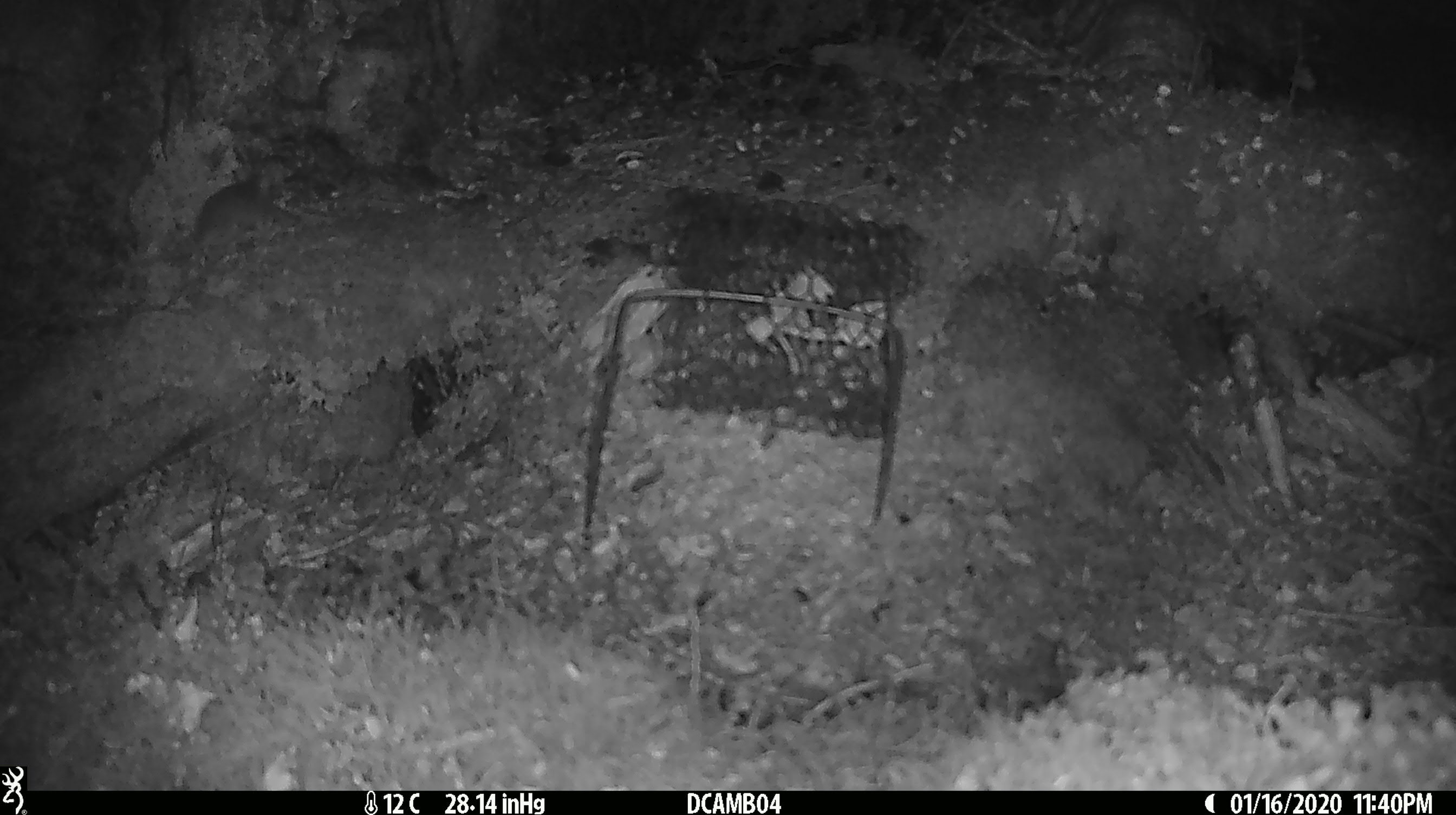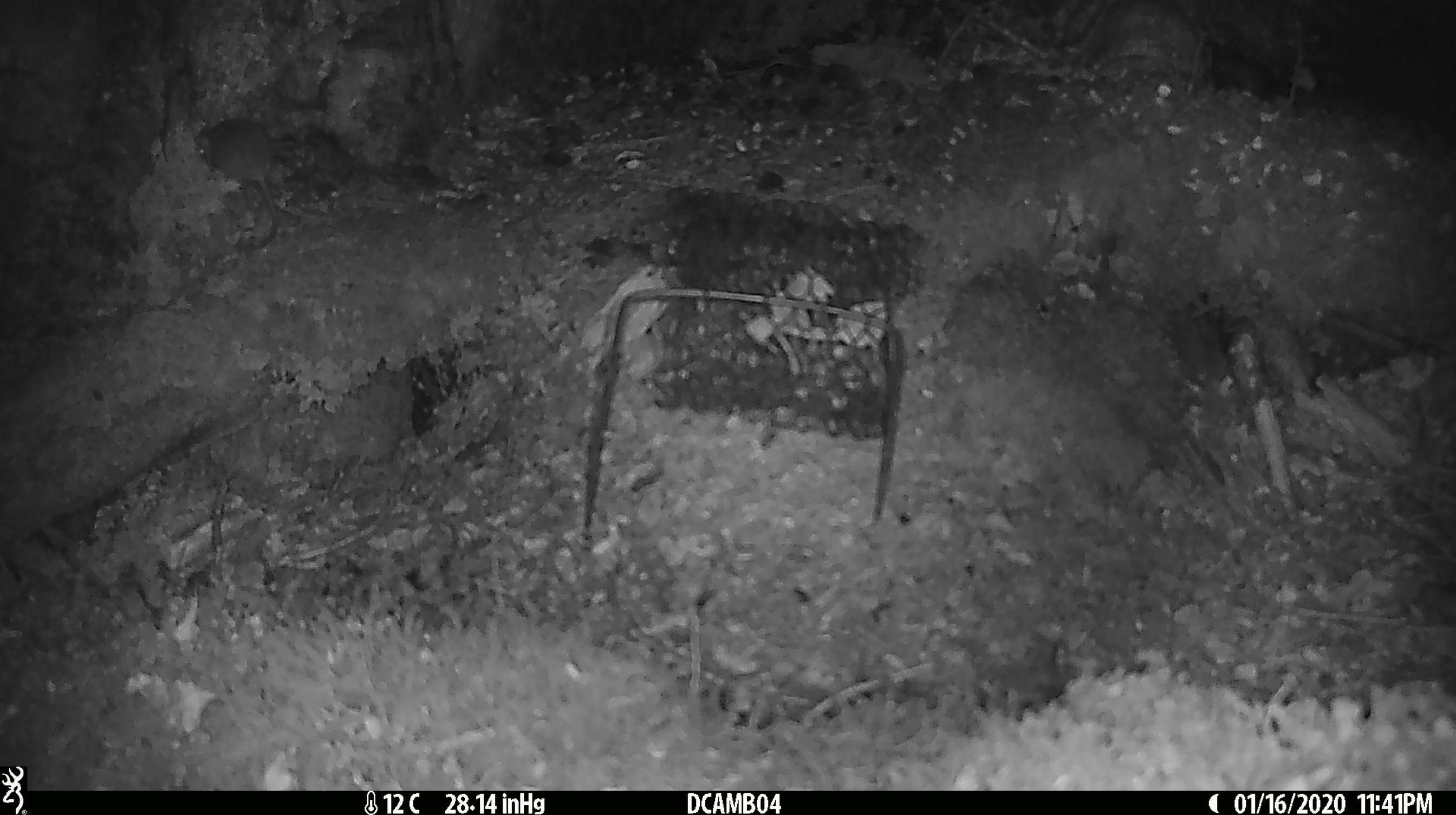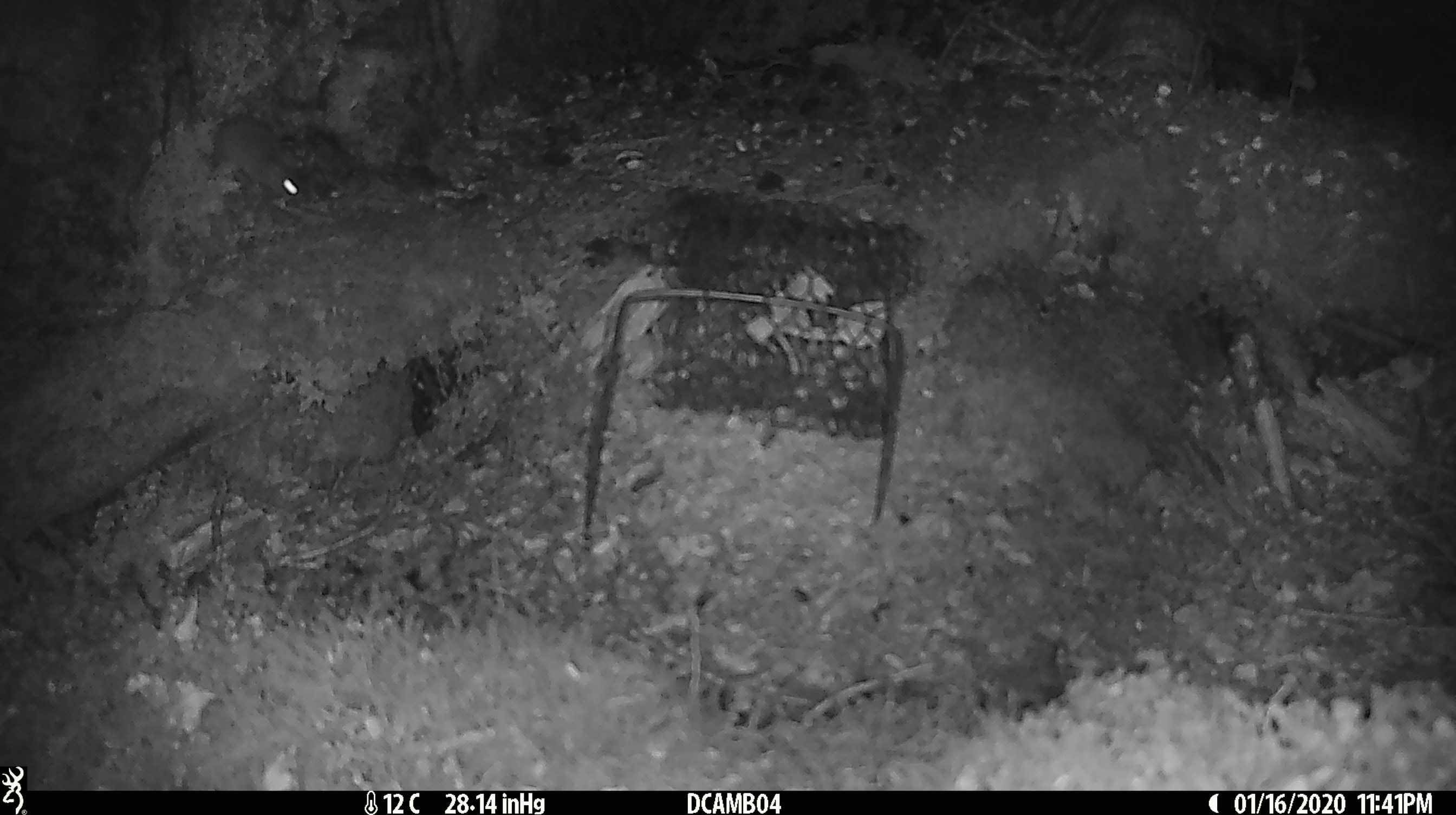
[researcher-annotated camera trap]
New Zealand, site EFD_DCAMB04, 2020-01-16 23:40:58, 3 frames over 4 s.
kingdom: Animalia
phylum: Chordata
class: Mammalia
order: Rodentia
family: Muridae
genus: Mus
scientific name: Mus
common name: mouse